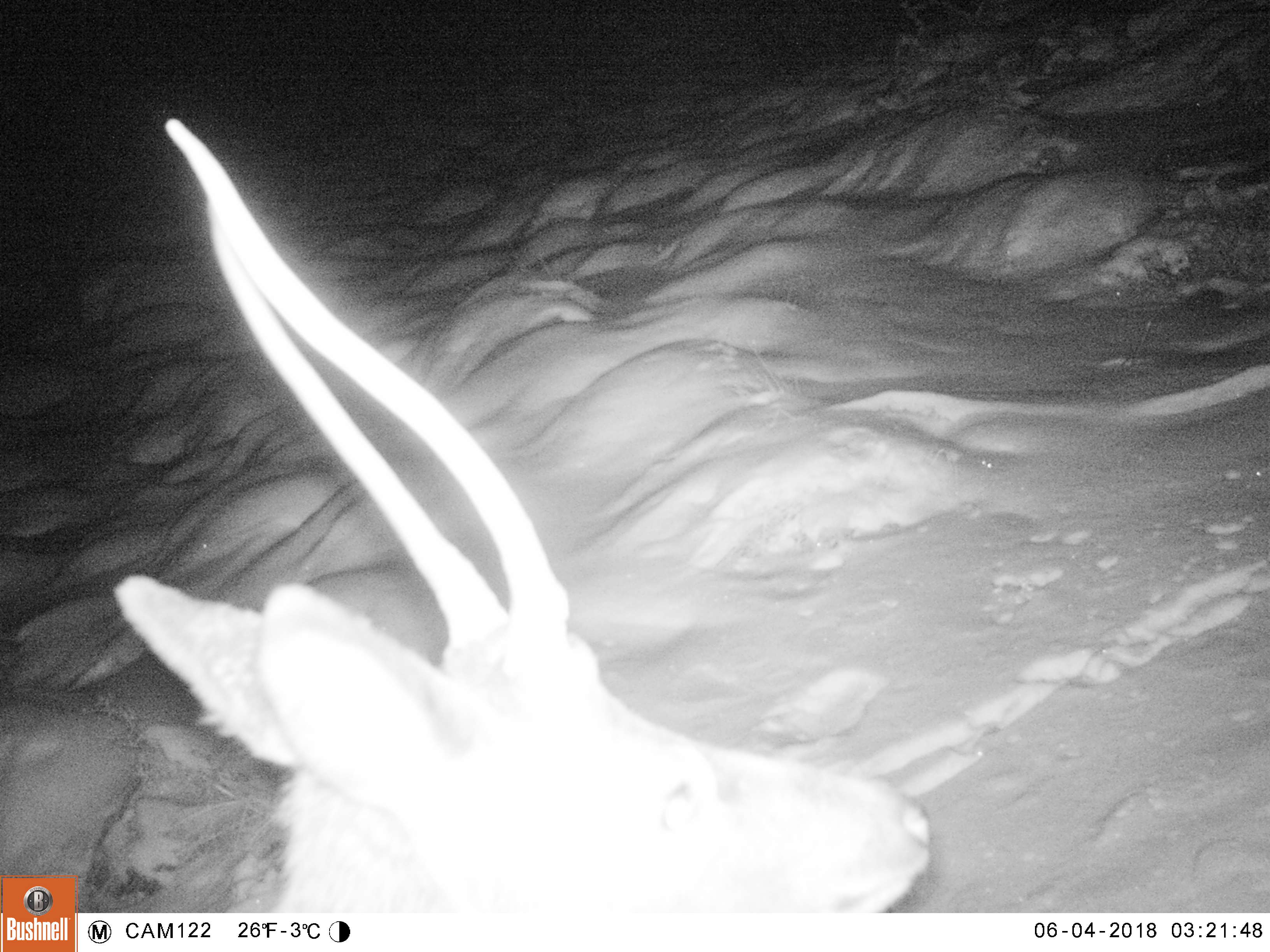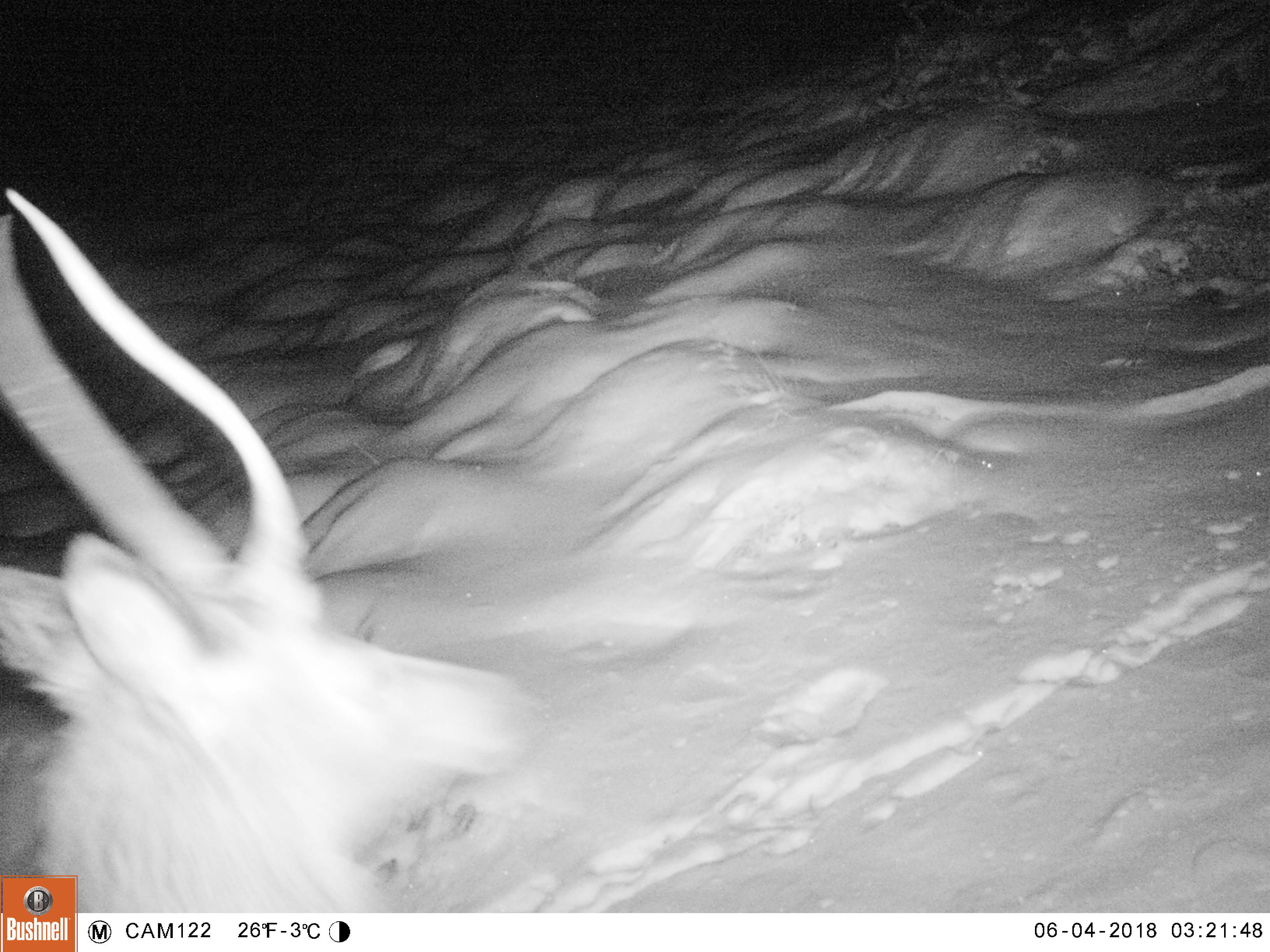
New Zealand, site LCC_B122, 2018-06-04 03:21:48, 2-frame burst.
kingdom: Animalia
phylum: Chordata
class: Mammalia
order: Artiodactyla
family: Cervidae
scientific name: Cervidae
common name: deer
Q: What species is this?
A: Deer (Cervidae).